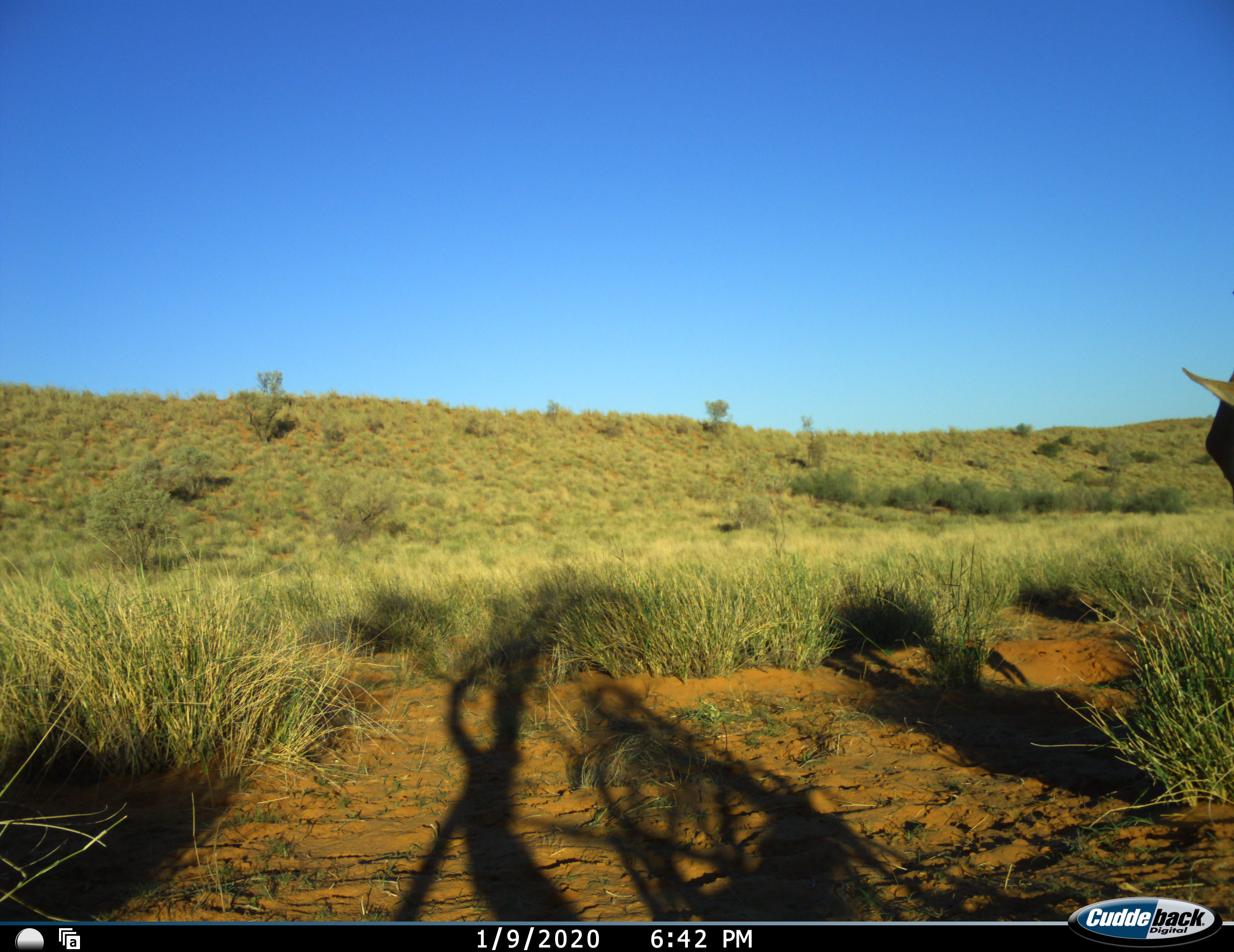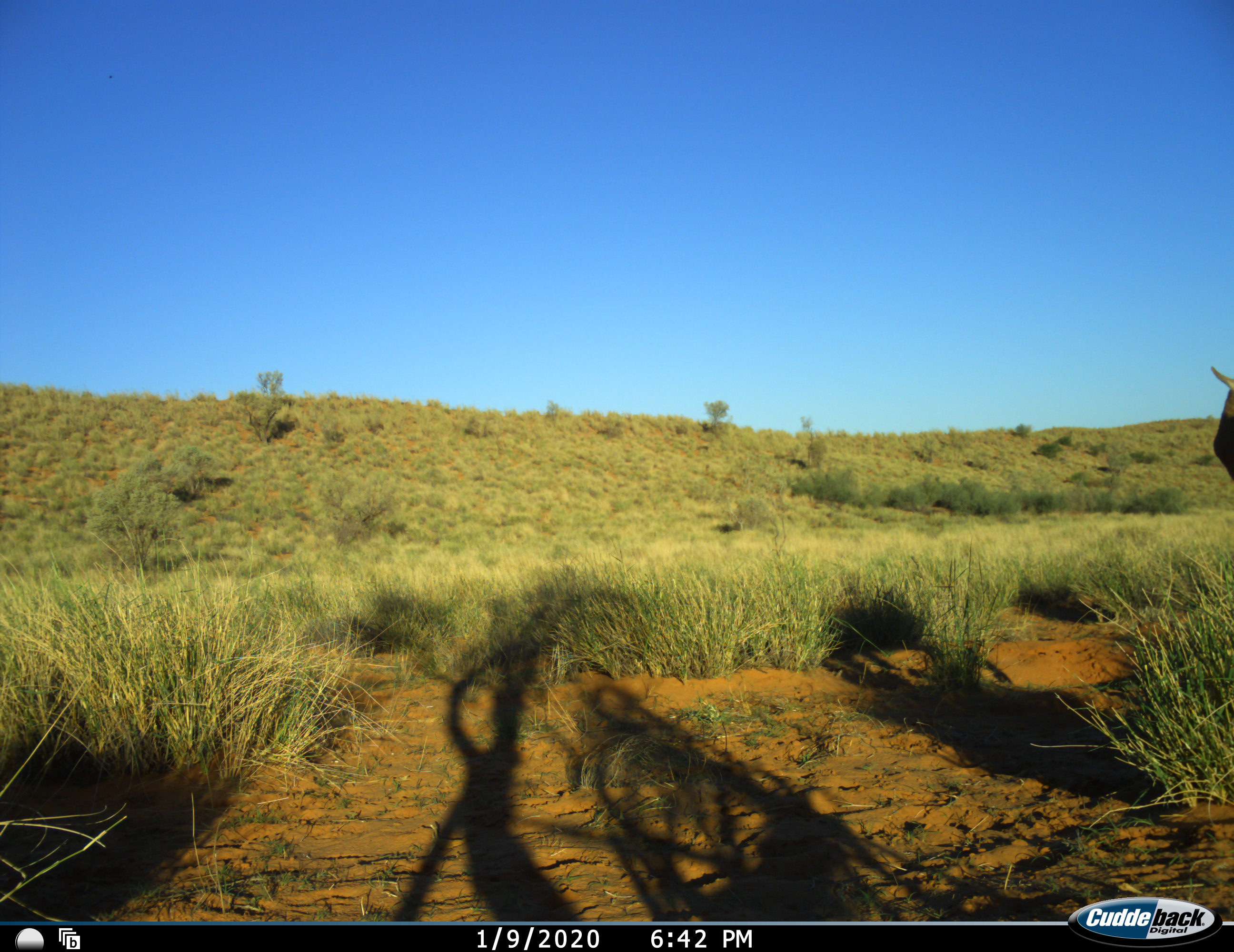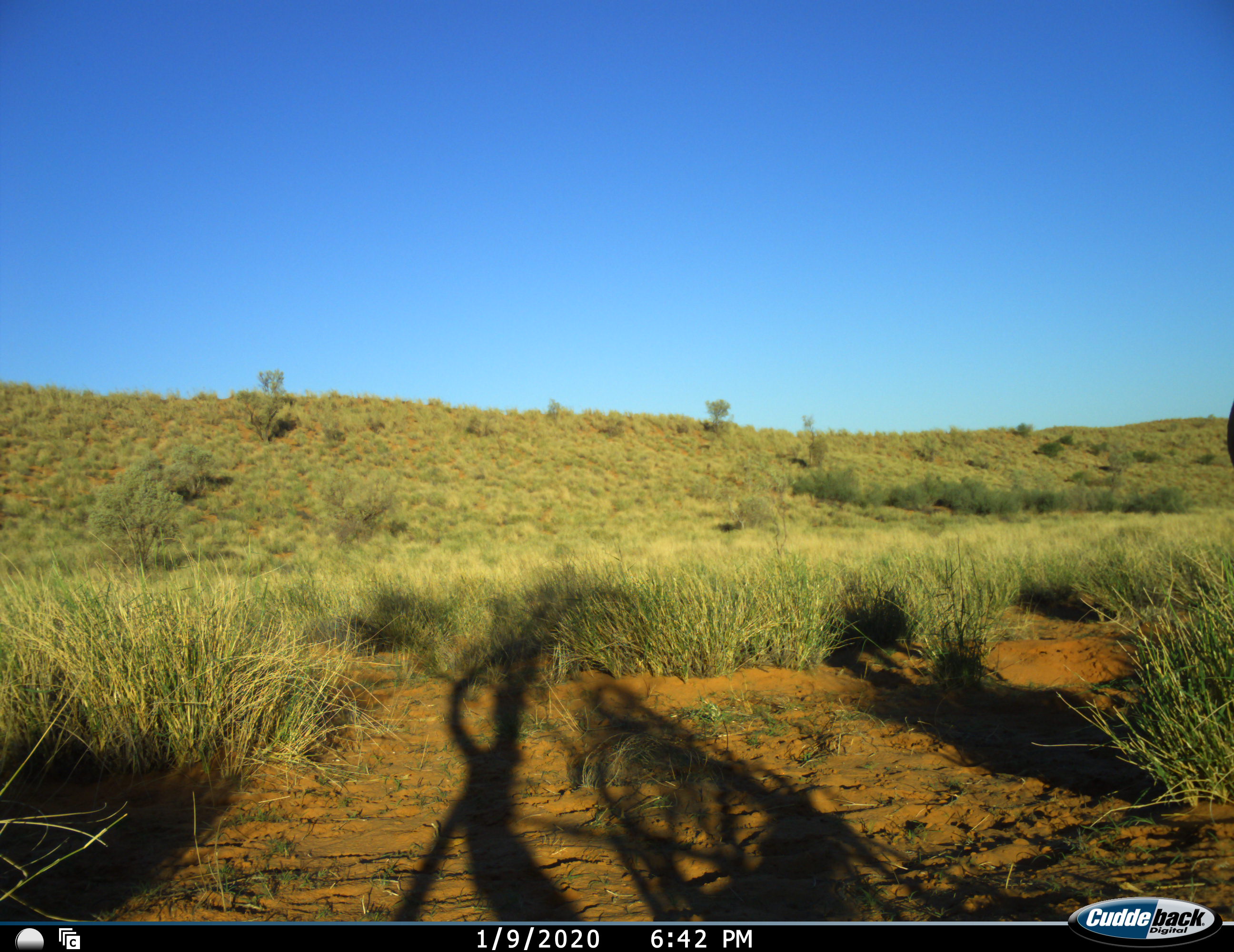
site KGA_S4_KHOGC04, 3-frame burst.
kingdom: Animalia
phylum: Chordata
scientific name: Vertebrata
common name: domestic animal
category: domesticanimal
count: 1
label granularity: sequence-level